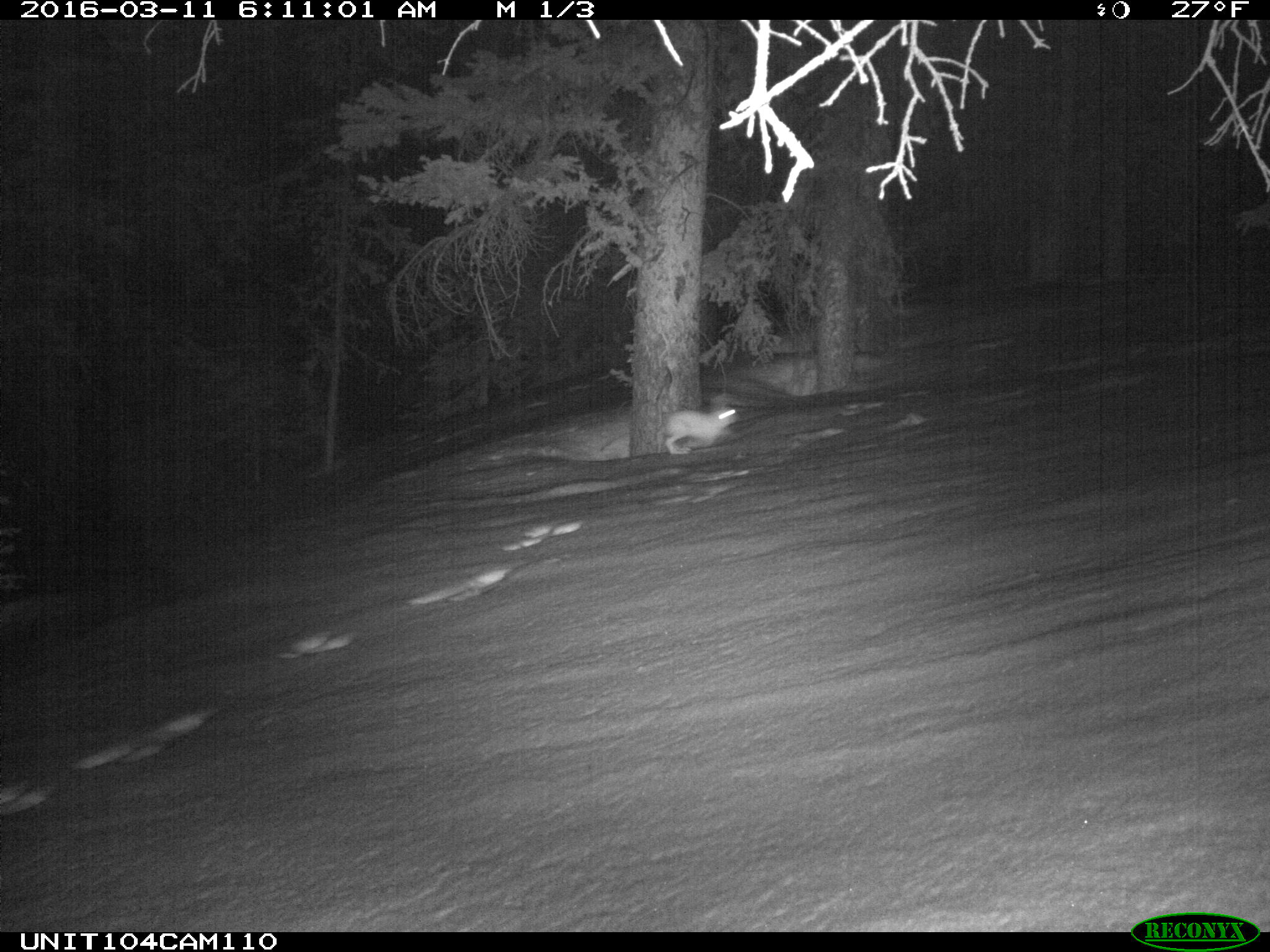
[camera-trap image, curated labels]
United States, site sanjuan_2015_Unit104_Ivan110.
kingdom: Animalia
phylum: Chordata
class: Mammalia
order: Lagomorpha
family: Leporidae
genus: Lepus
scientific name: Lepus americanus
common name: snowshoe hare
Lepus americanus (snowshoe hare).